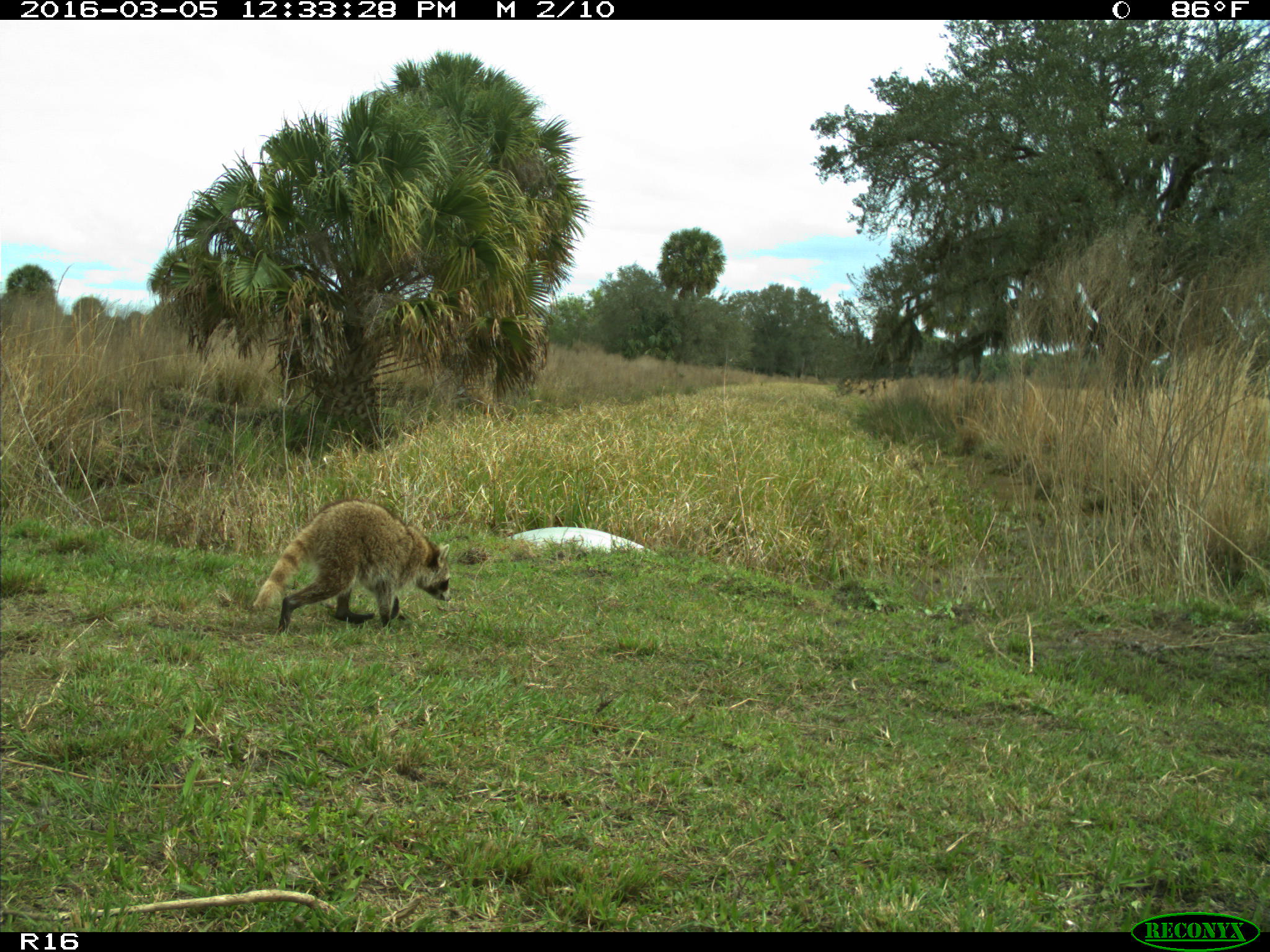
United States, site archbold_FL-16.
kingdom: Animalia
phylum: Chordata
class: Mammalia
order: Artiodactyla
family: Bovidae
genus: Bos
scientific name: Bos taurus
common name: domestic cow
Bos taurus (domestic cow).